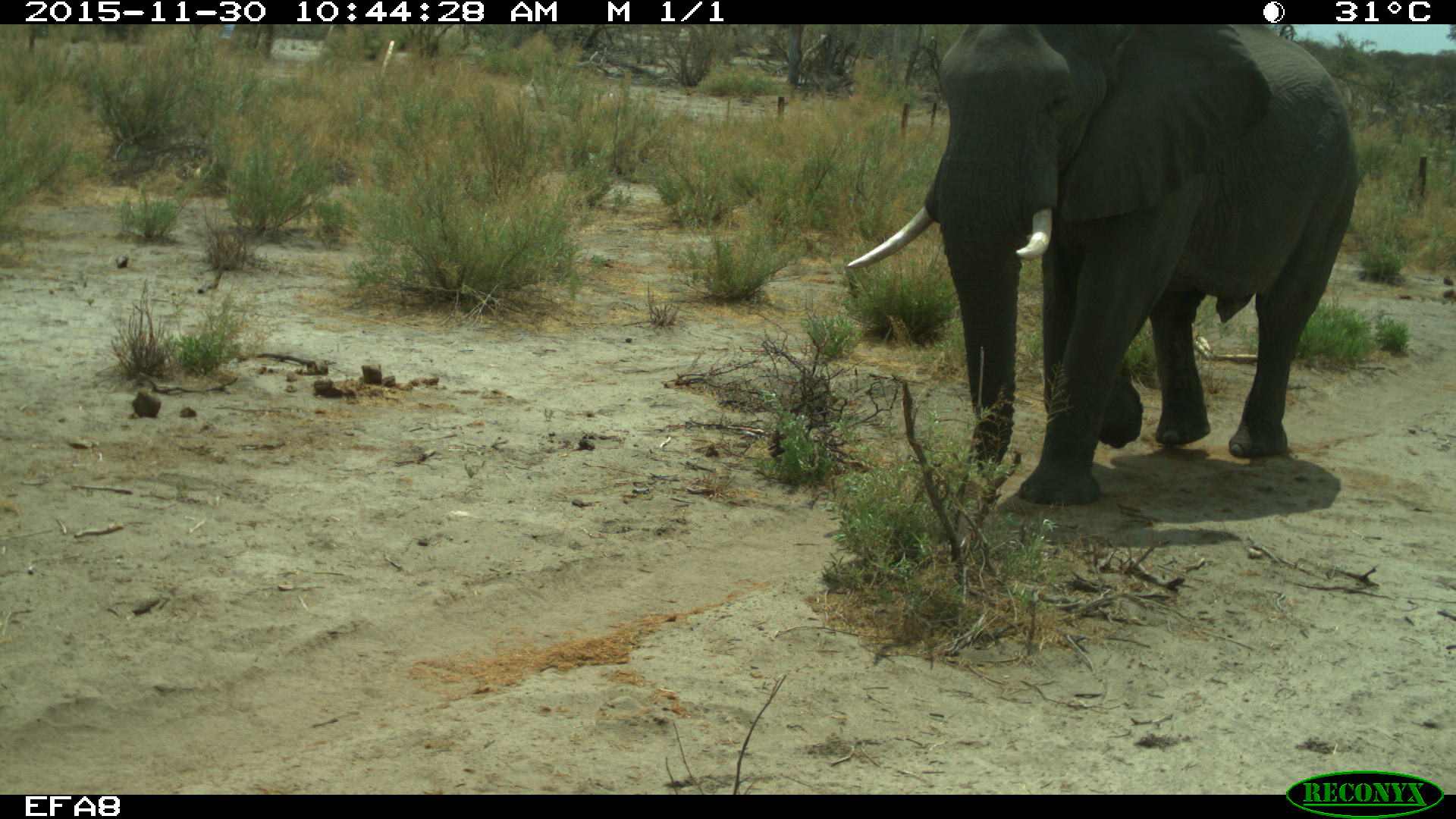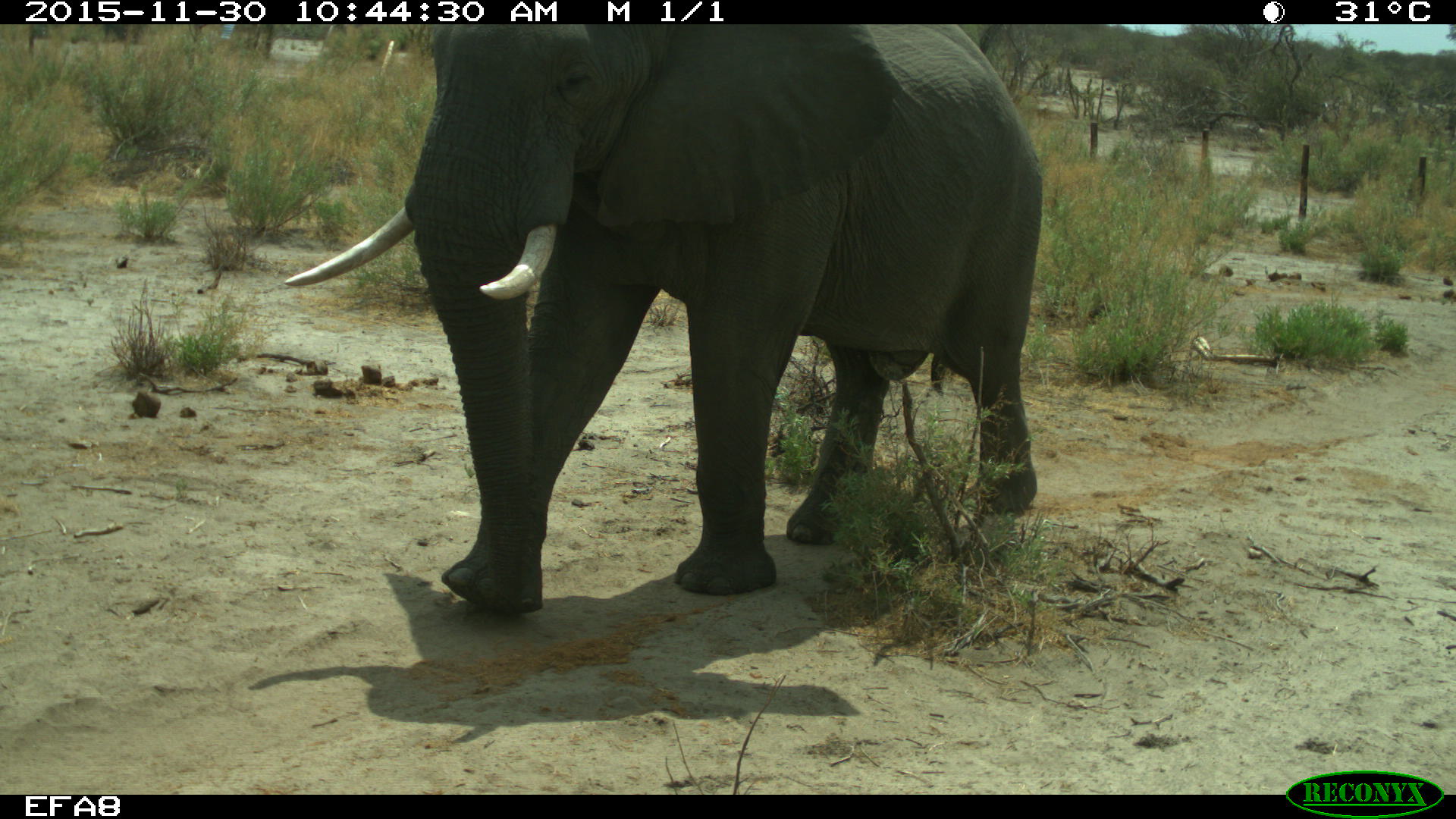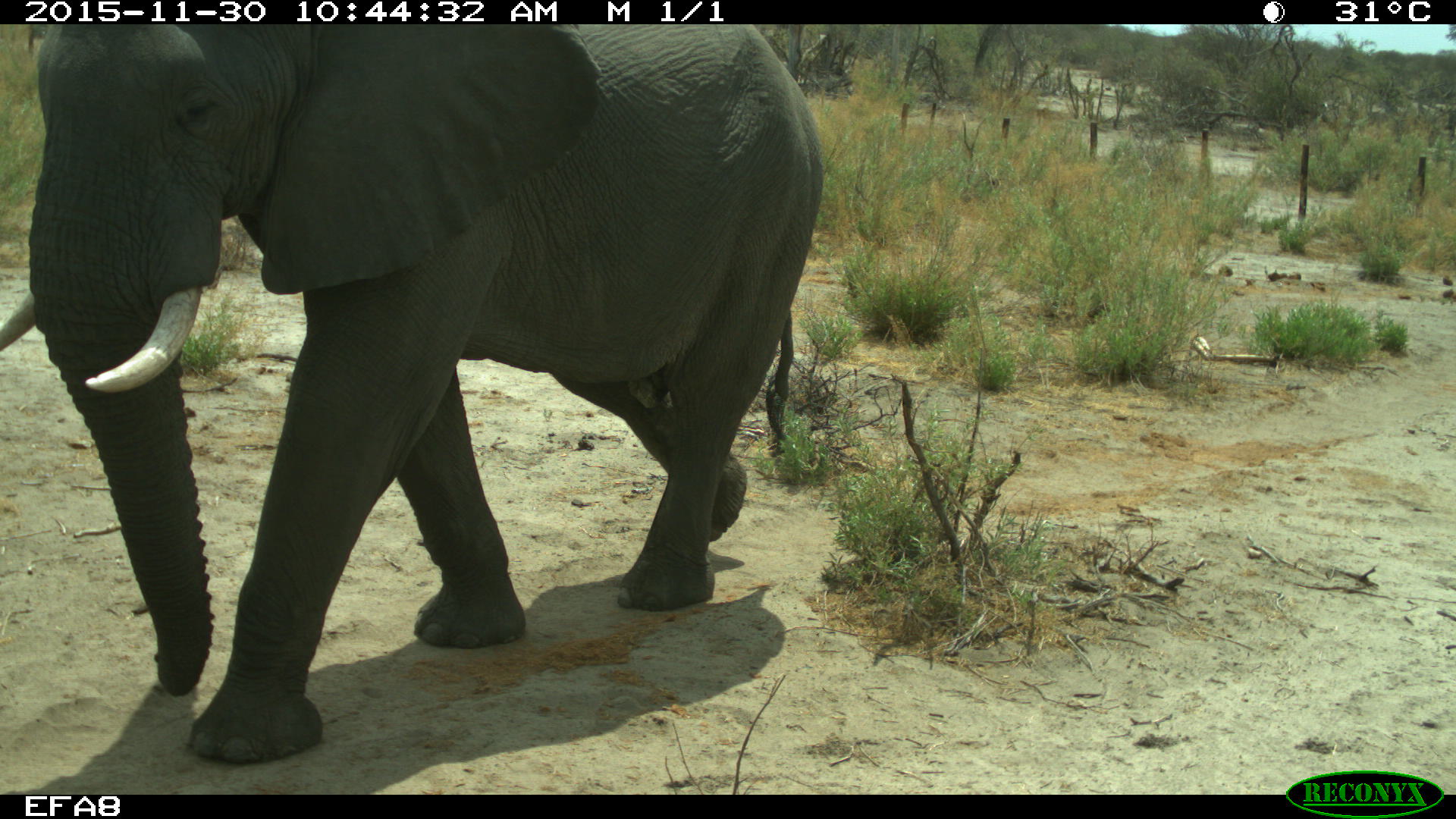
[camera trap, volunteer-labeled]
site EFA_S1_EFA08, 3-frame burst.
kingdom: Animalia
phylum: Chordata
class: Mammalia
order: Proboscidea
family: Elephantidae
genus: Loxodonta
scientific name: Loxodonta africana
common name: african bush elephant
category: elephant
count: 1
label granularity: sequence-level